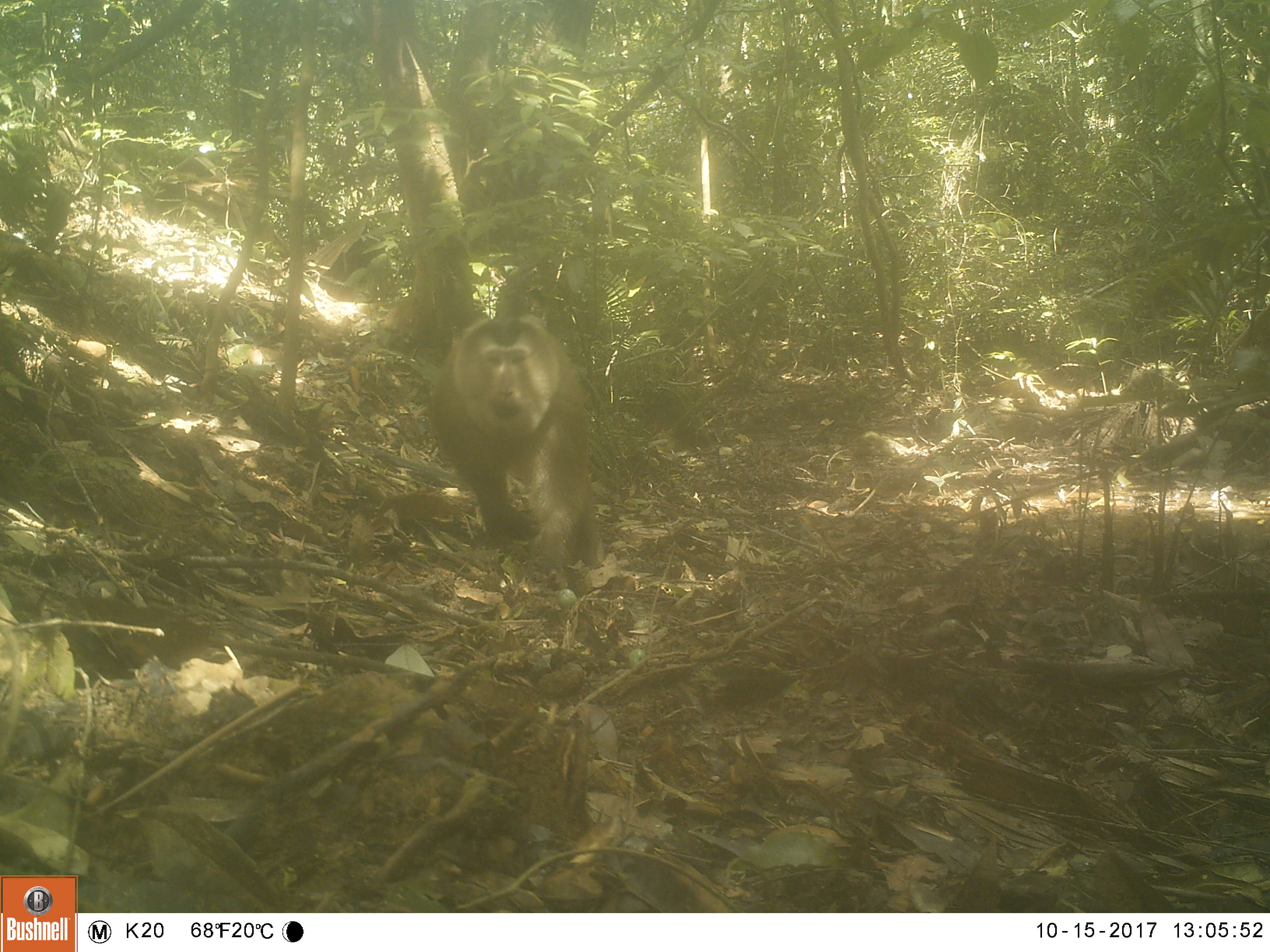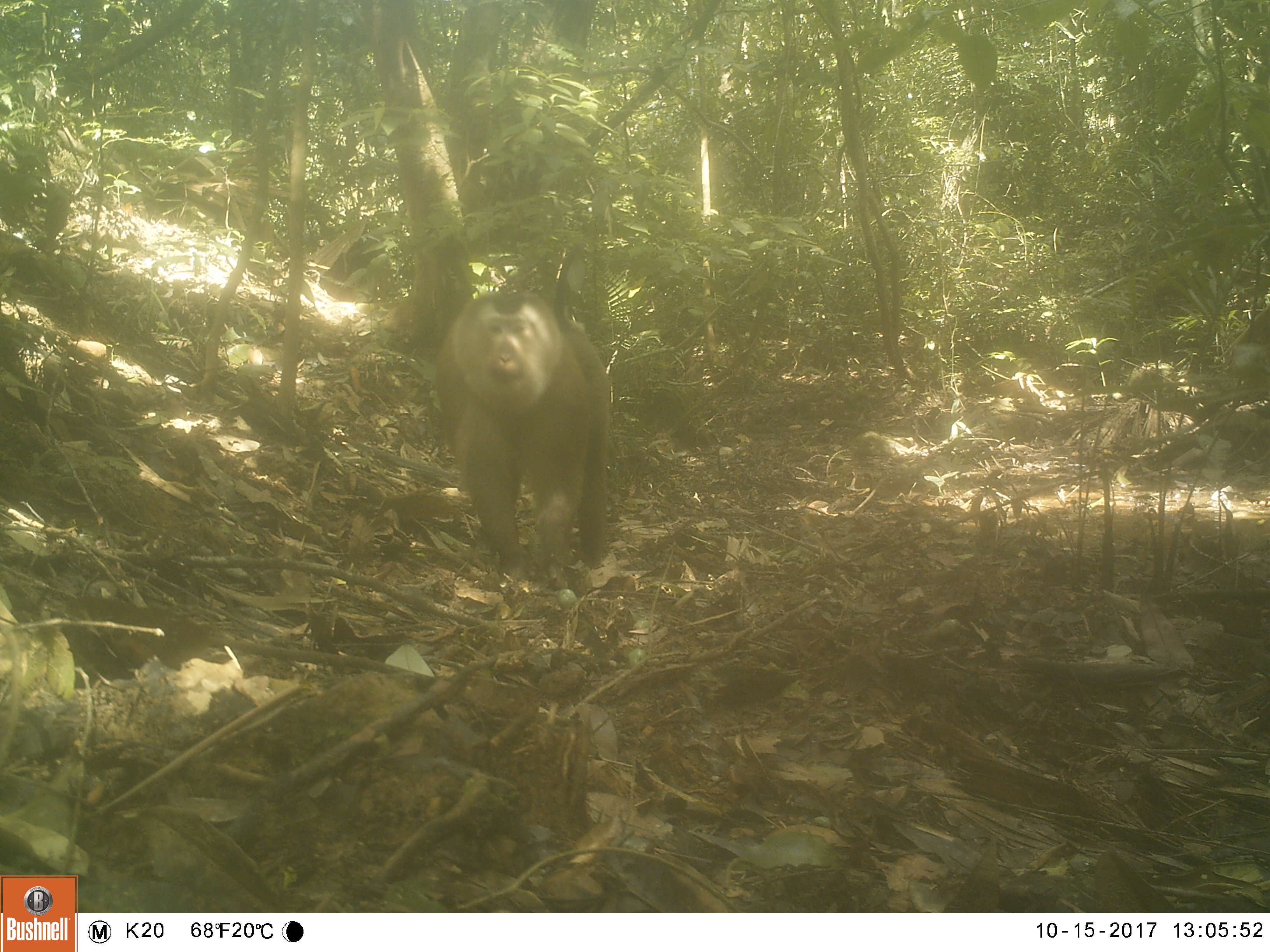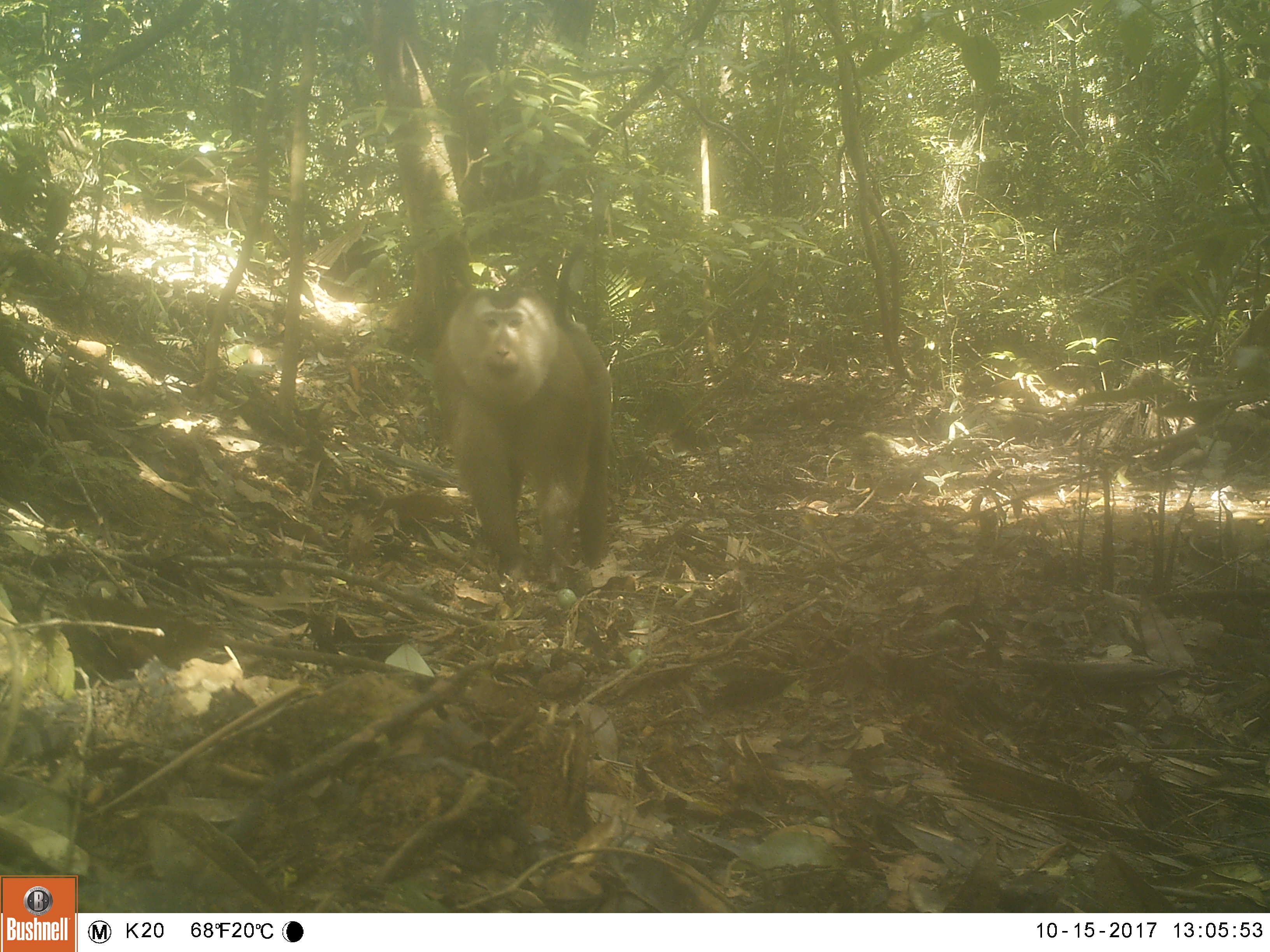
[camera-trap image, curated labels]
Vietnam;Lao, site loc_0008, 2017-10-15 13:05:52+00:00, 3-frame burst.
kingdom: Animalia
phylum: Chordata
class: Mammalia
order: Primates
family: Cercopithecidae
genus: Macaca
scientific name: Macaca nemestrina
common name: pig-tailed macaque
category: pig tailed macaque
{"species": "pig tailed macaque (pig-tailed macaque) (Macaca nemestrina)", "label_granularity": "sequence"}